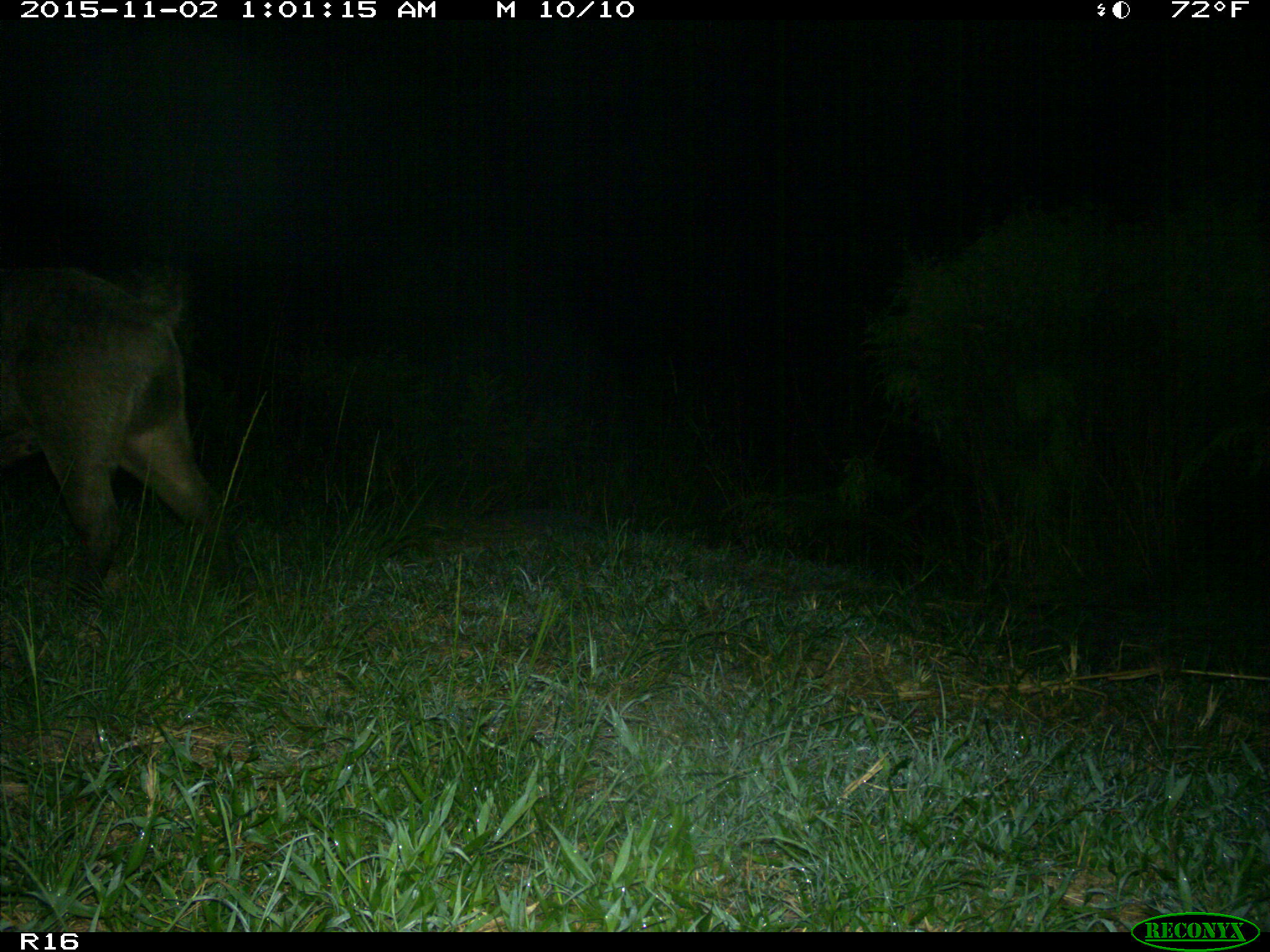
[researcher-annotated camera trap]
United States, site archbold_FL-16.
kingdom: Animalia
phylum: Chordata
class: Mammalia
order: Artiodactyla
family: Suidae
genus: Sus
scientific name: Sus scrofa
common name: wild boar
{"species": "Sus scrofa (wild boar)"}